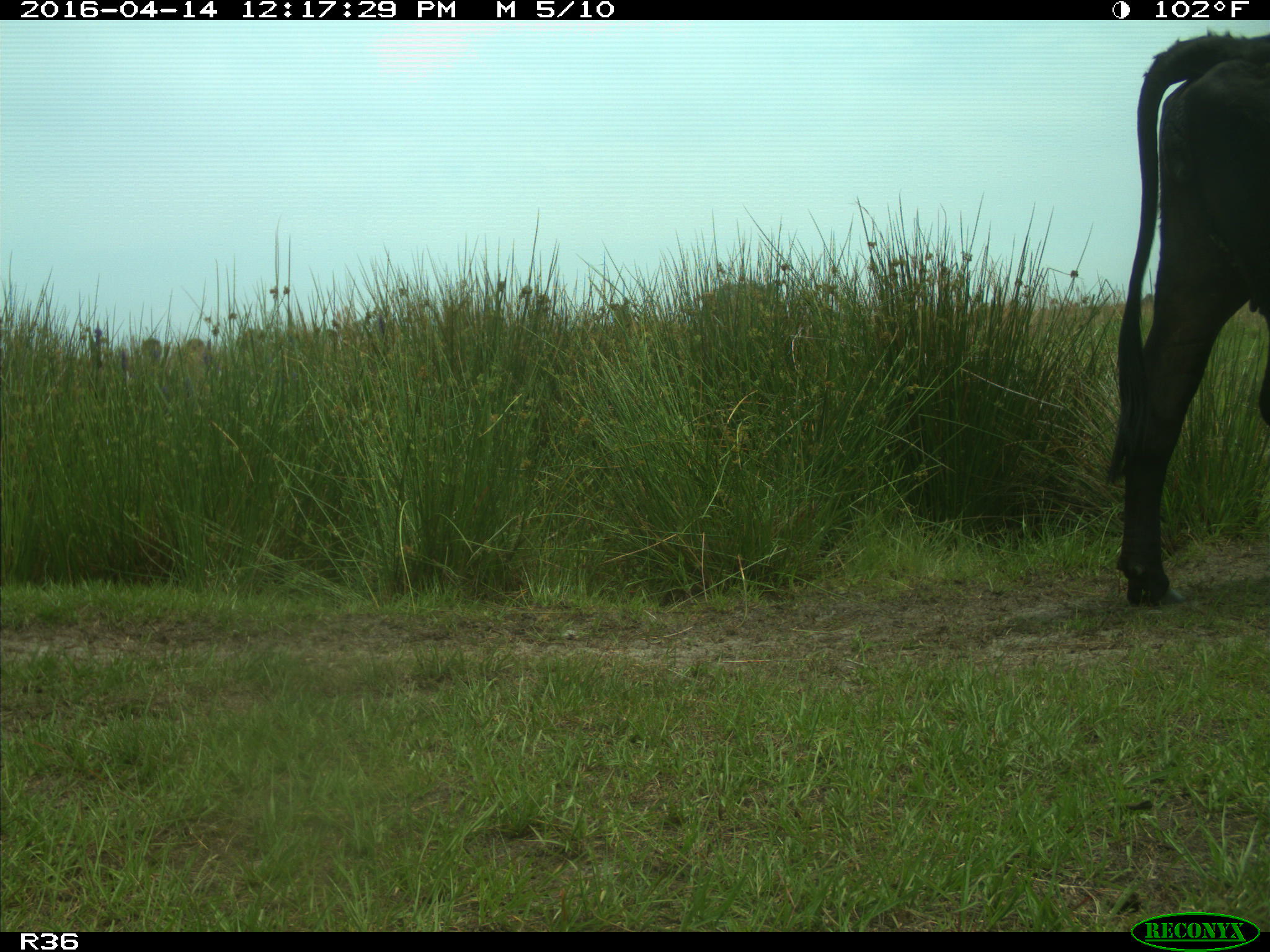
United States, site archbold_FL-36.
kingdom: Animalia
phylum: Chordata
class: Mammalia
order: Artiodactyla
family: Bovidae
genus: Bos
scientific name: Bos taurus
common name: domestic cow